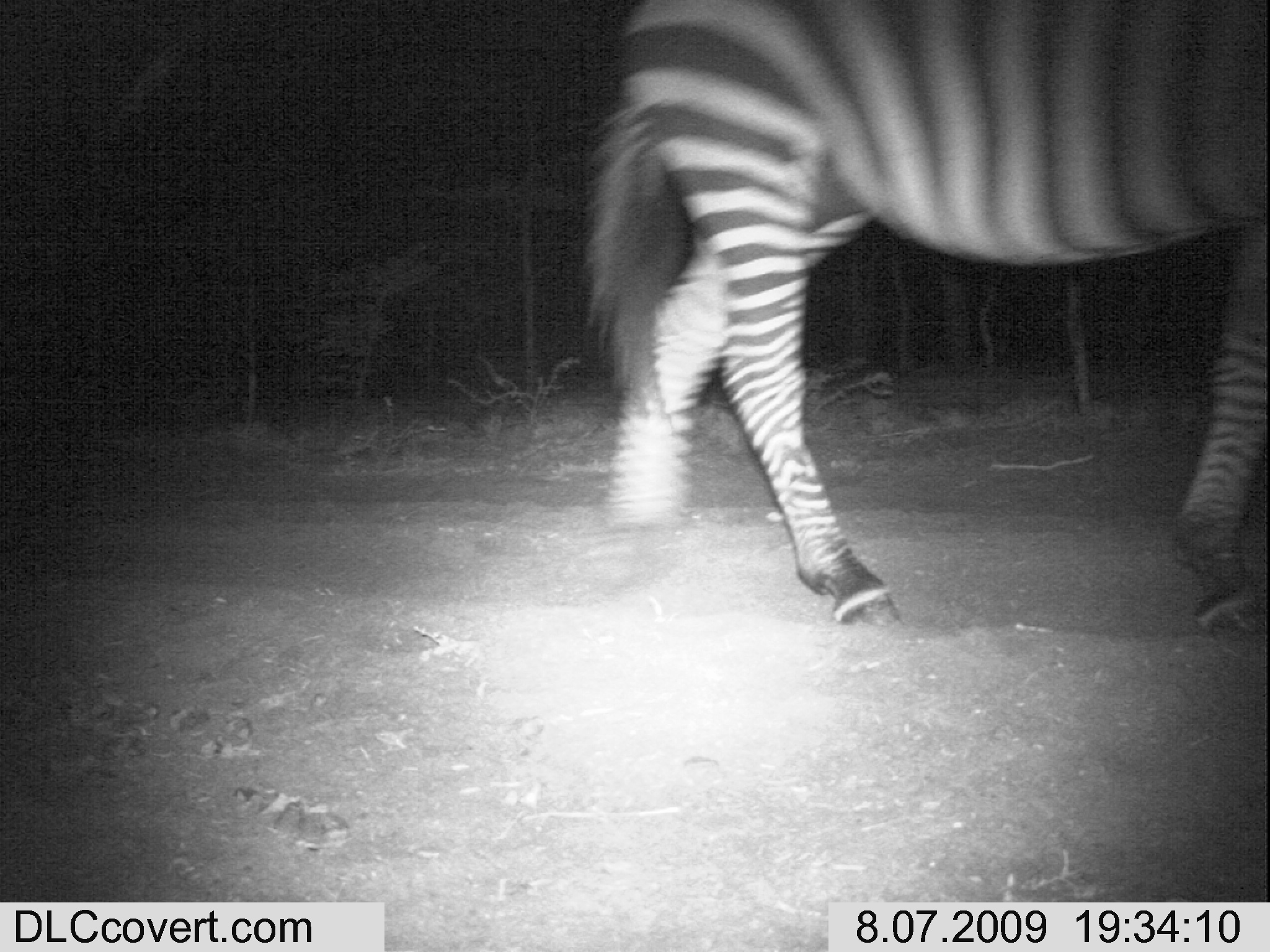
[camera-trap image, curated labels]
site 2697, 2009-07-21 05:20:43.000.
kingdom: Animalia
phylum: Chordata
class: Mammalia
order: Perissodactyla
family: Equidae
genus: Equus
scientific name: Equus quagga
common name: plains zebra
Equus quagga (plains zebra), count 1.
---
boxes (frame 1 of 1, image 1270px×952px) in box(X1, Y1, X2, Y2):
equus quagga: box(566, 0, 1270, 635)